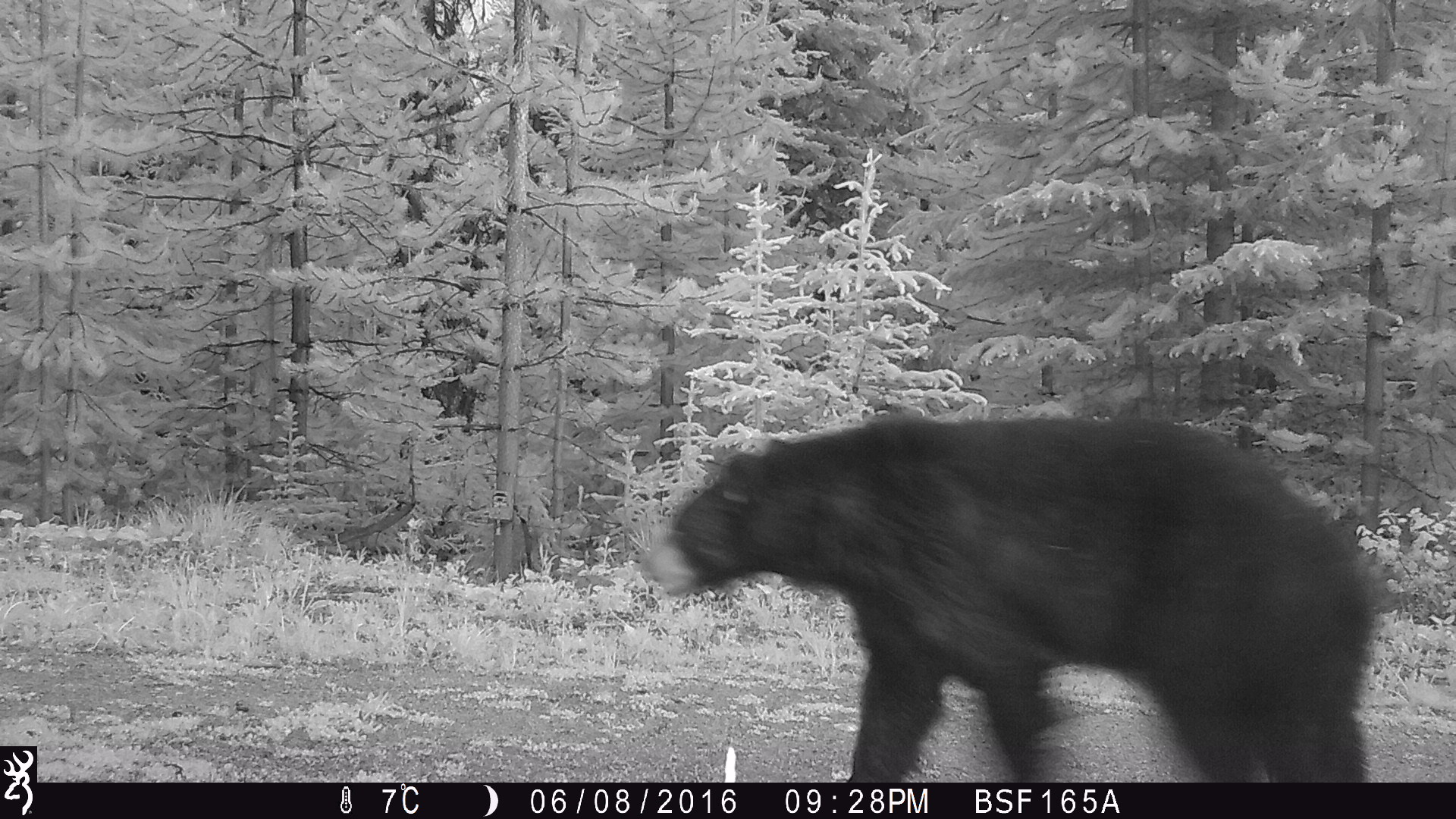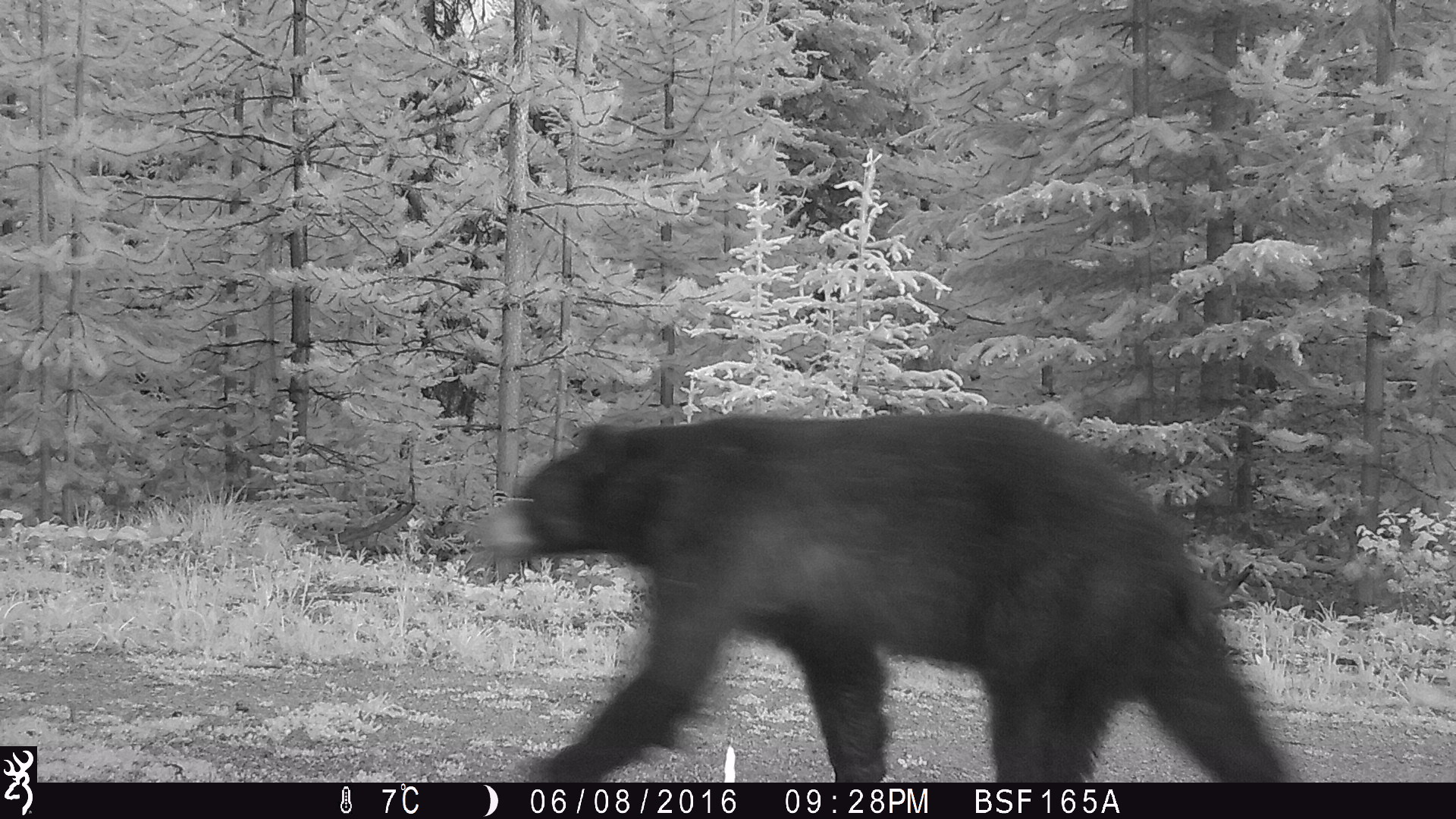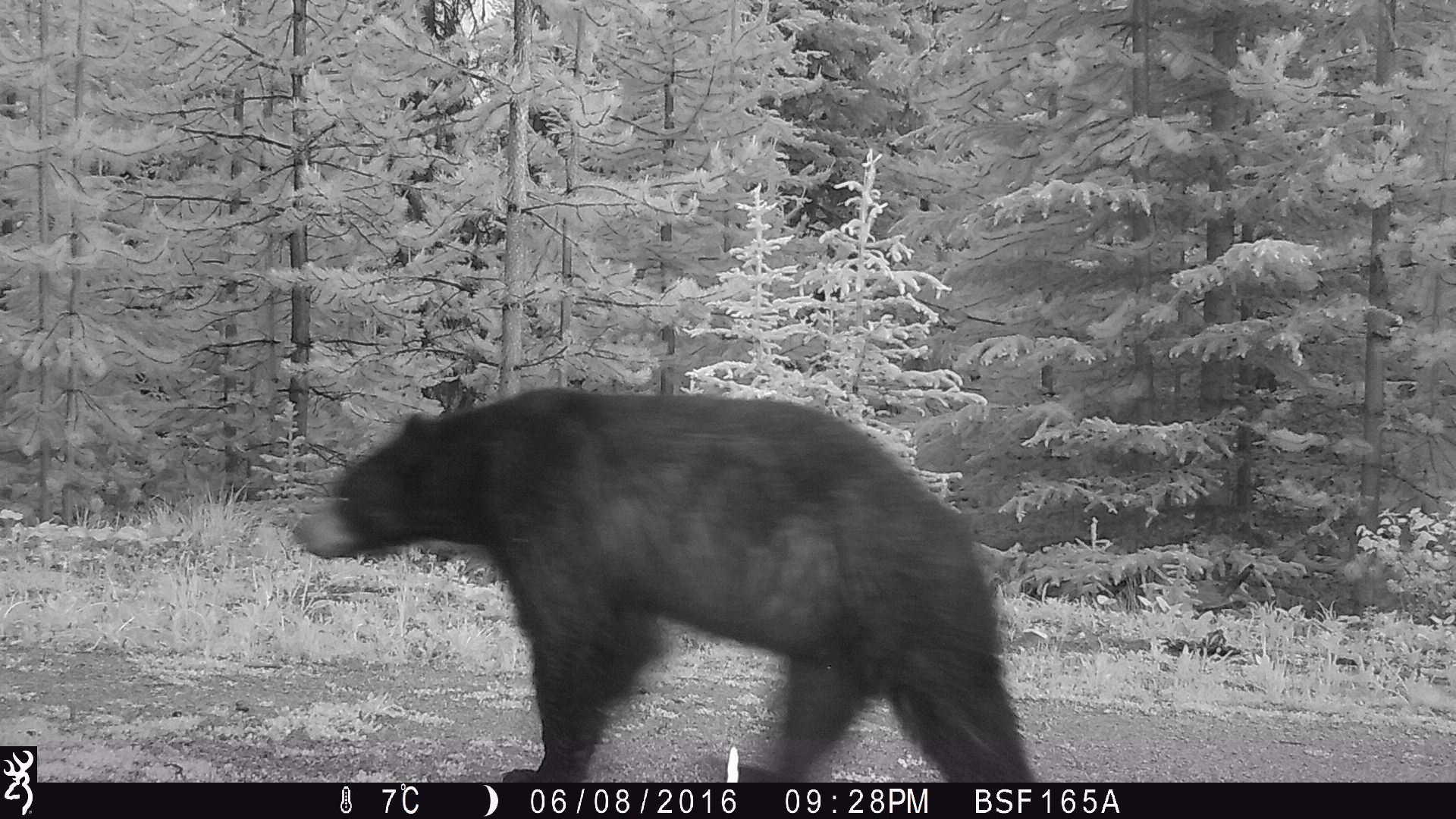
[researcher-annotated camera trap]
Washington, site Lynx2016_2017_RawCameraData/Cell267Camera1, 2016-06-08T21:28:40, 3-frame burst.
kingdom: Animalia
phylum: Chordata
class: Mammalia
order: Carnivora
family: Ursidae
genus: Ursus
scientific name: Ursus americanus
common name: american black bear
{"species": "Ursus americanus (american black bear)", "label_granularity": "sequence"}